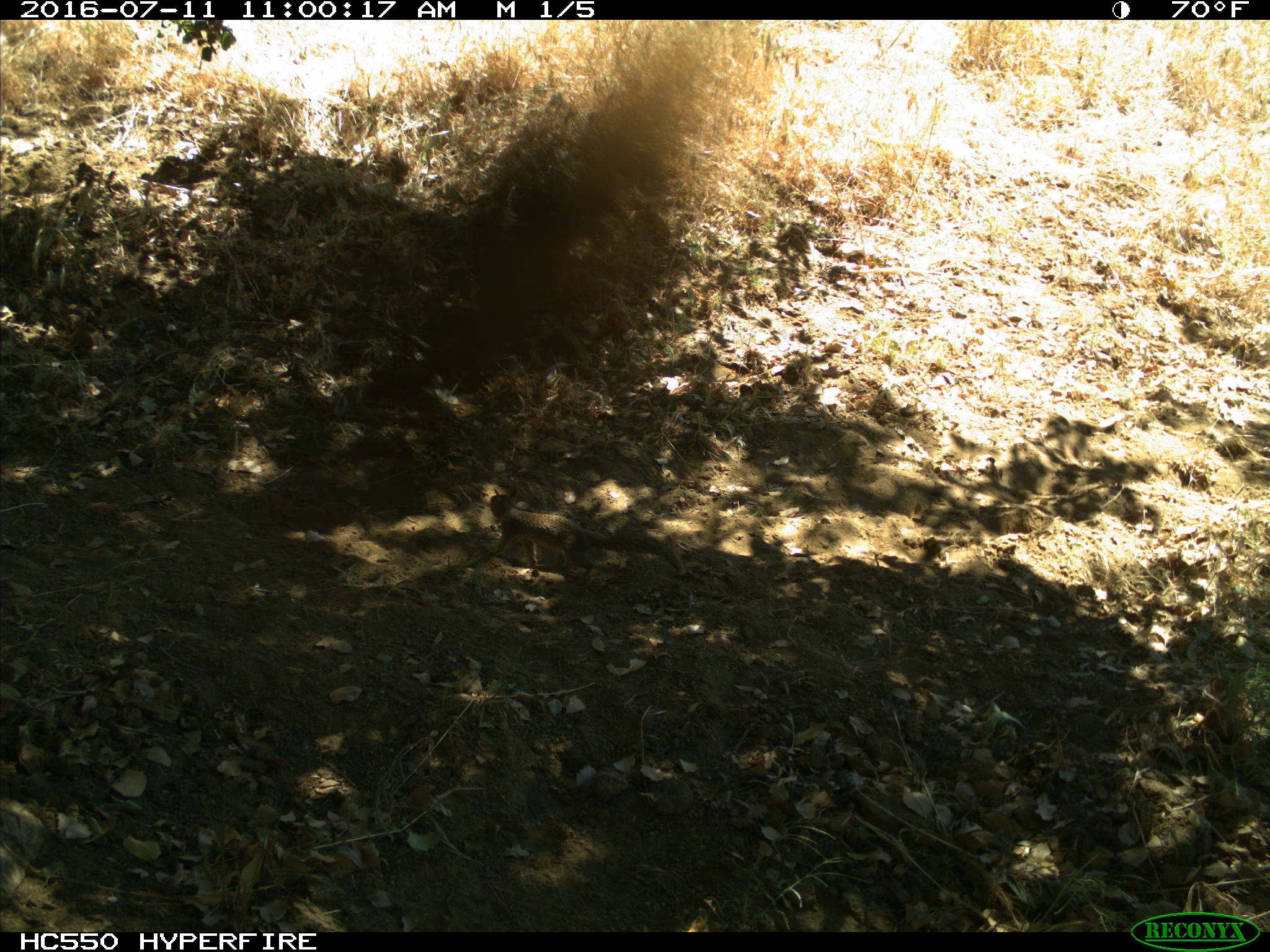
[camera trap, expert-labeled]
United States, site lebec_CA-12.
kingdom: Animalia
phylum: Chordata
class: Mammalia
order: Rodentia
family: Sciuridae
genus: Otospermophilus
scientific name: Otospermophilus beecheyi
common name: california ground squirrel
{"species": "Otospermophilus beecheyi (california ground squirrel)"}